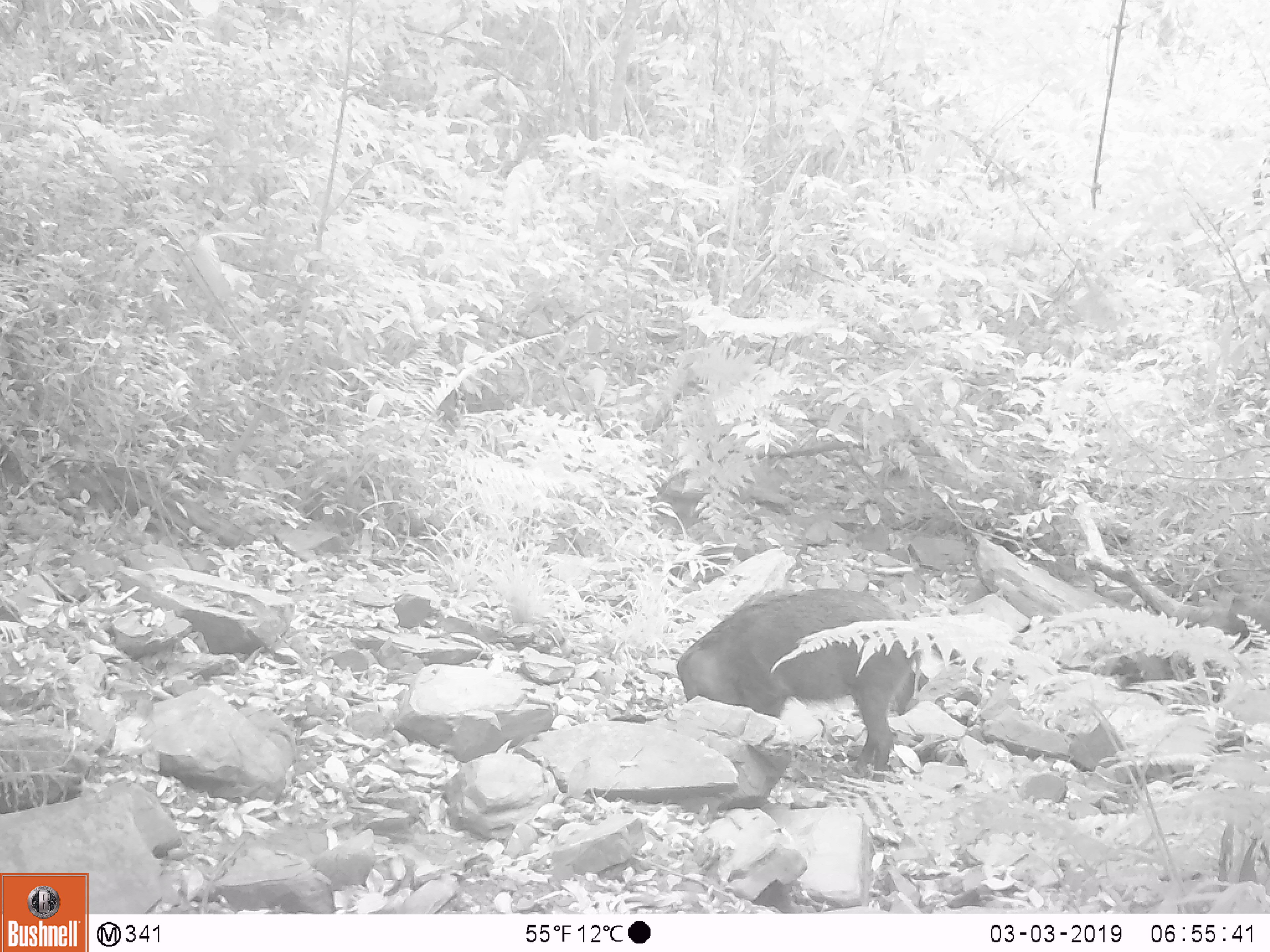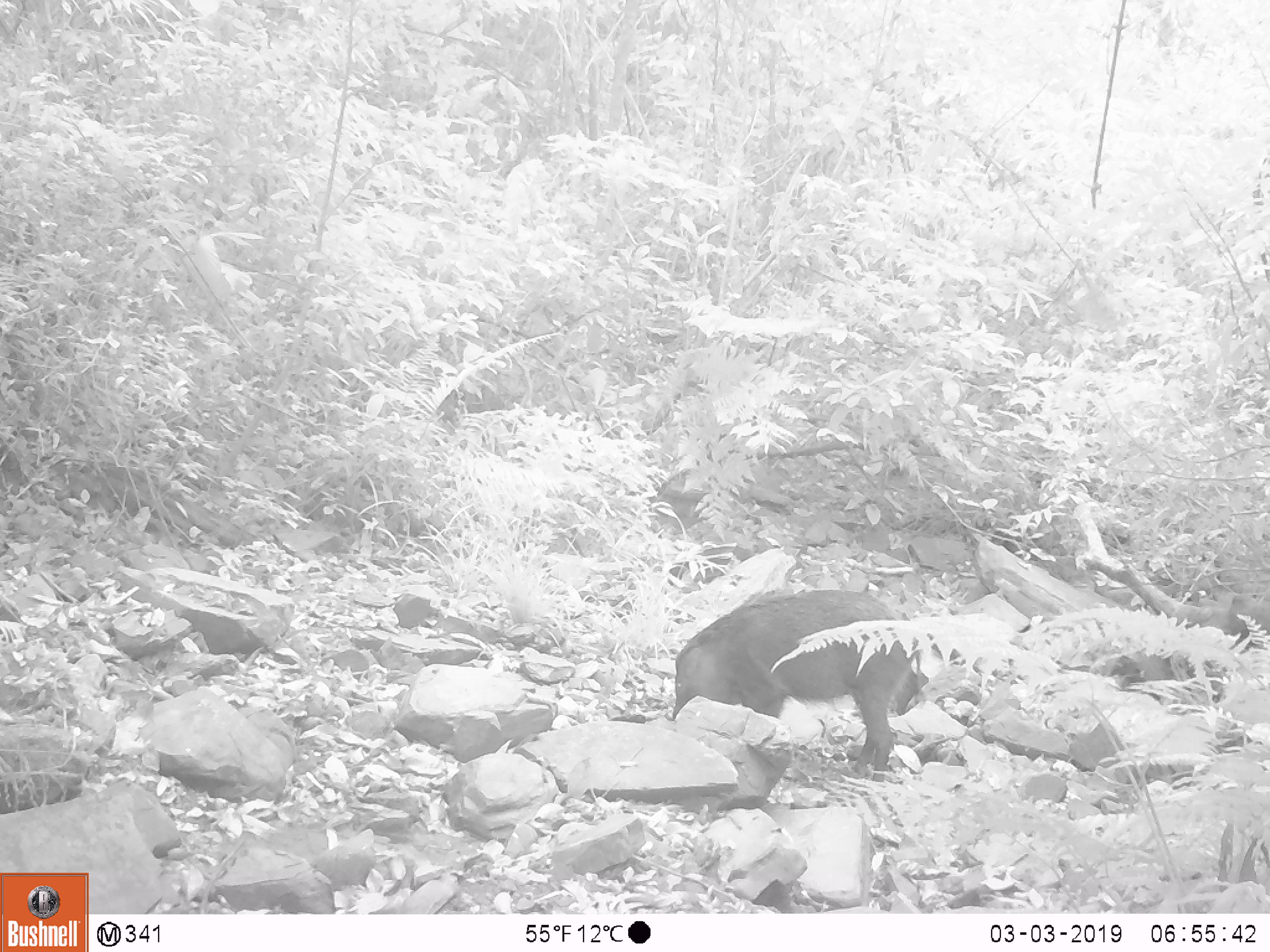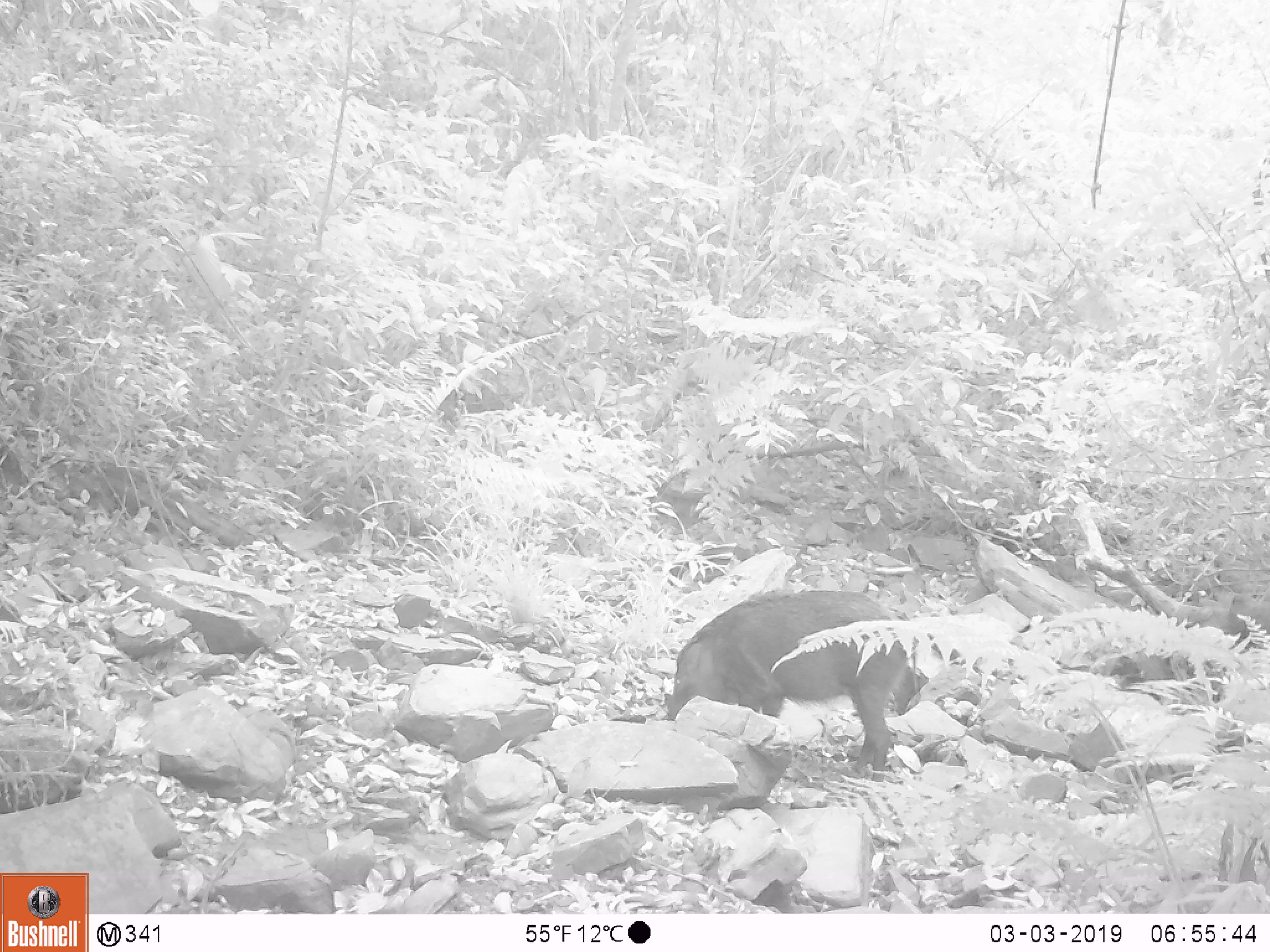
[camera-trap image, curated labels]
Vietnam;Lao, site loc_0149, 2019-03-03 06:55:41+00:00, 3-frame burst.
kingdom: Animalia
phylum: Chordata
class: Mammalia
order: Artiodactyla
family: Suidae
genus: Sus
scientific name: Sus scrofa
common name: eurasian wild pig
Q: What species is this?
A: Eurasian wild pig (Sus scrofa).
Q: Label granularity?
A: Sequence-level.